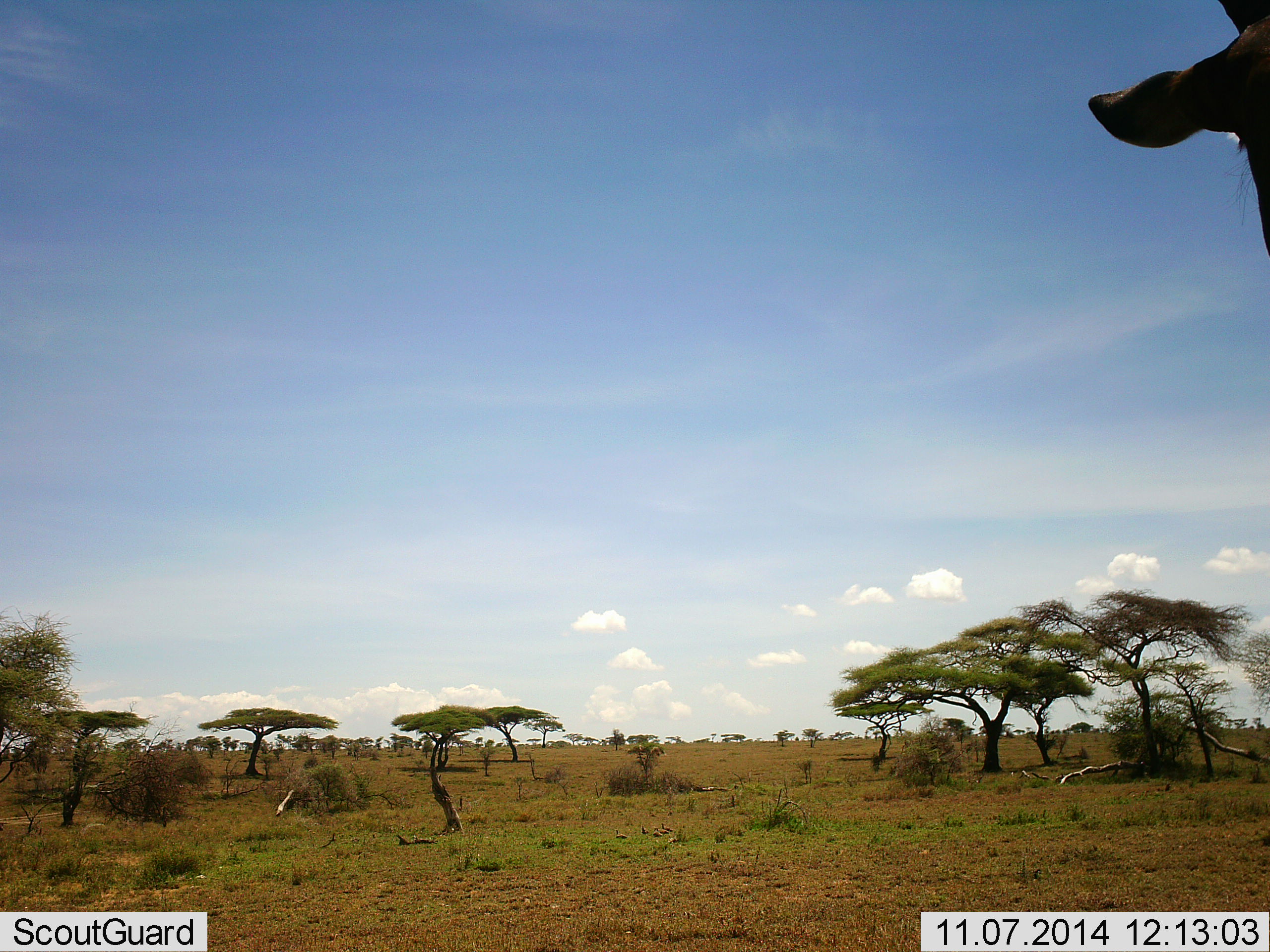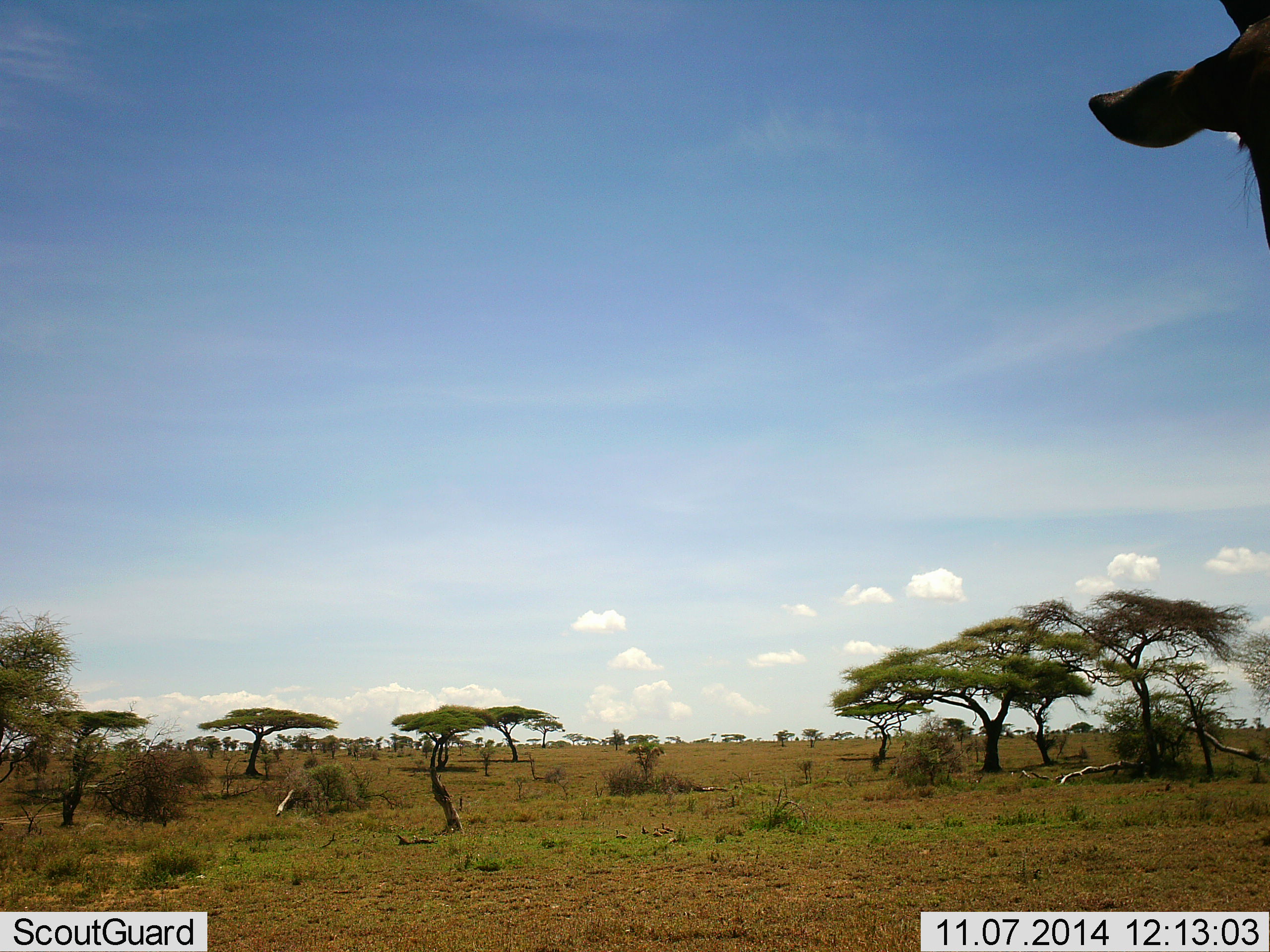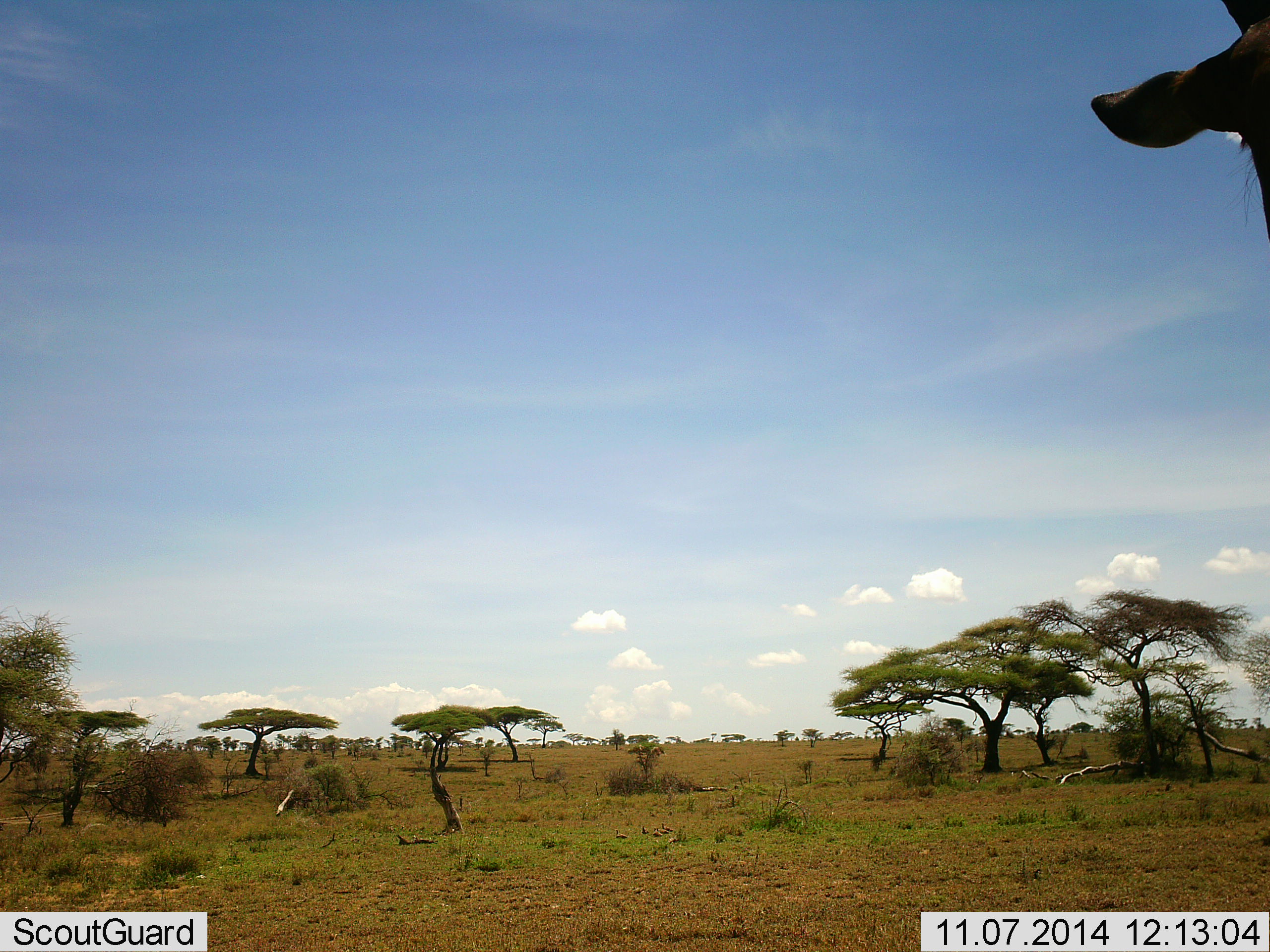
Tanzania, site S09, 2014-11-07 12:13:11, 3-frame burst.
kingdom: Animalia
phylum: Chordata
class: Mammalia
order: Artiodactyla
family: Bovidae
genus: Connochaetes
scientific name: Connochaetes taurinus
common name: blue wildebeest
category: wildebeest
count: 1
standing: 100%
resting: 0%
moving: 0%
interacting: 0%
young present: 0%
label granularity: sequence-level